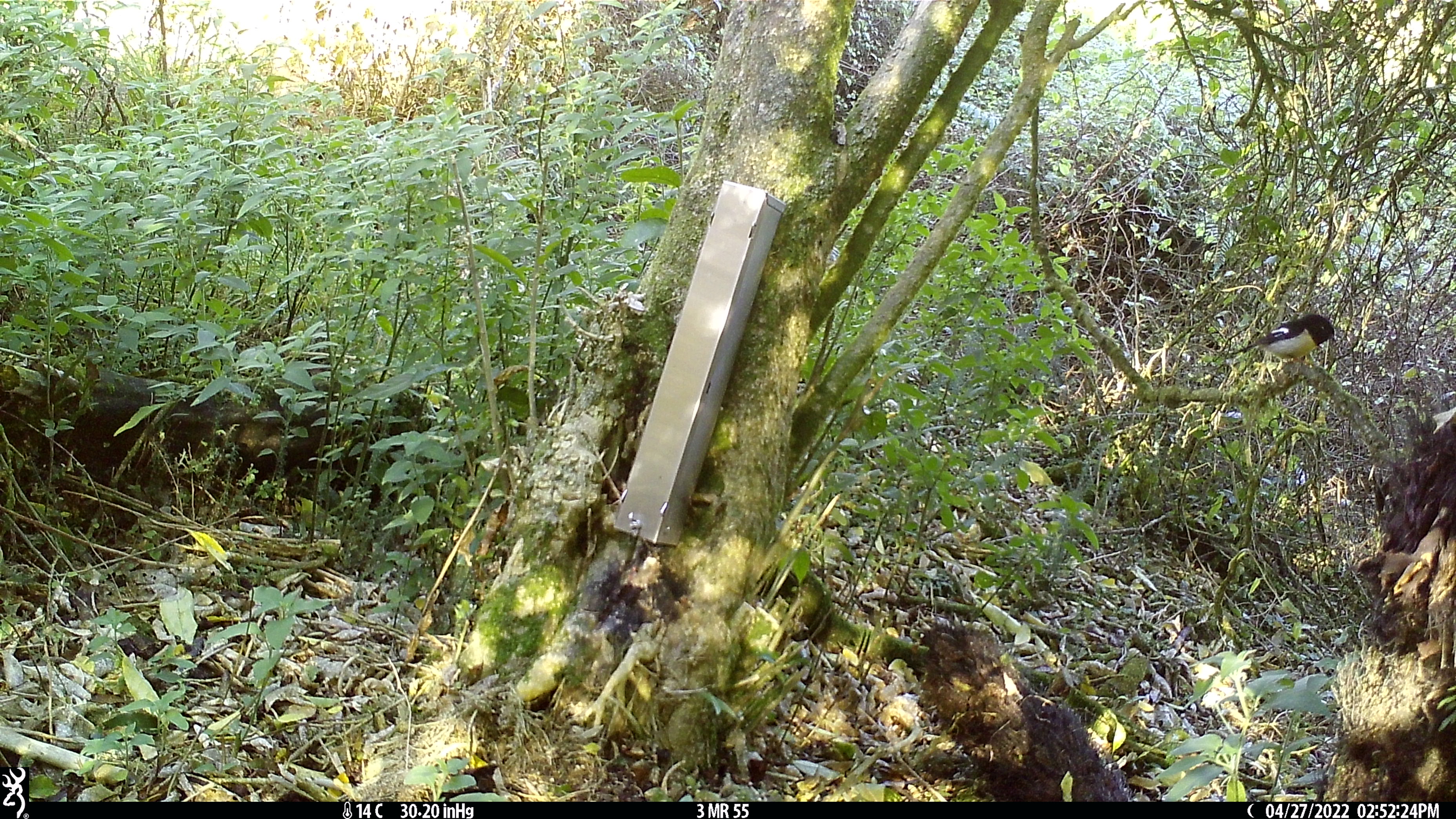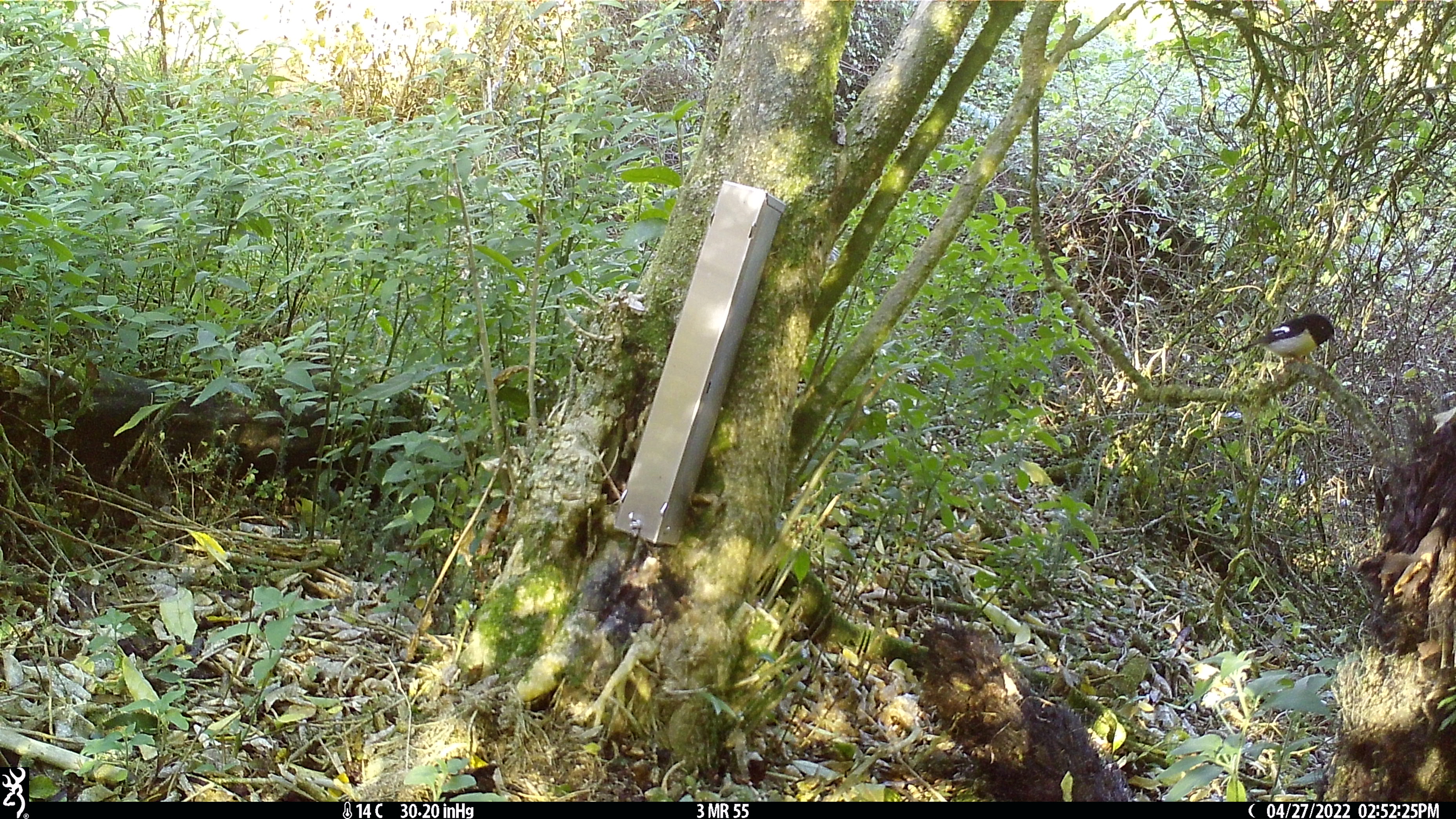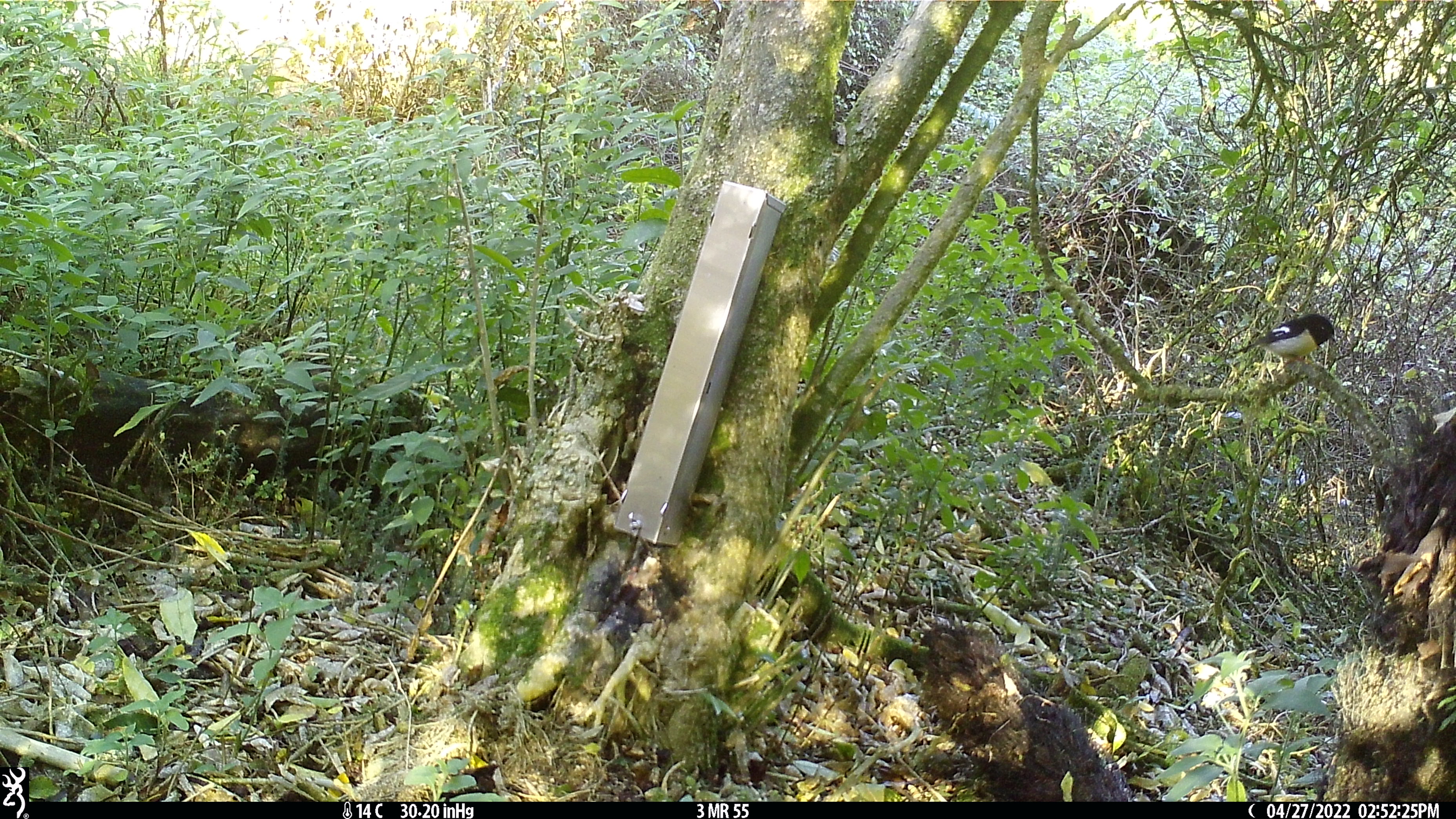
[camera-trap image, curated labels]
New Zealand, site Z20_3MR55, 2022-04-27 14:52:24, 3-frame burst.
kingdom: Animalia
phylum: Chordata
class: Aves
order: Passeriformes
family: Petroicidae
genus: Petroica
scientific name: Petroica macrocephala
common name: tomtit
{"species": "tomtit (Petroica macrocephala)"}